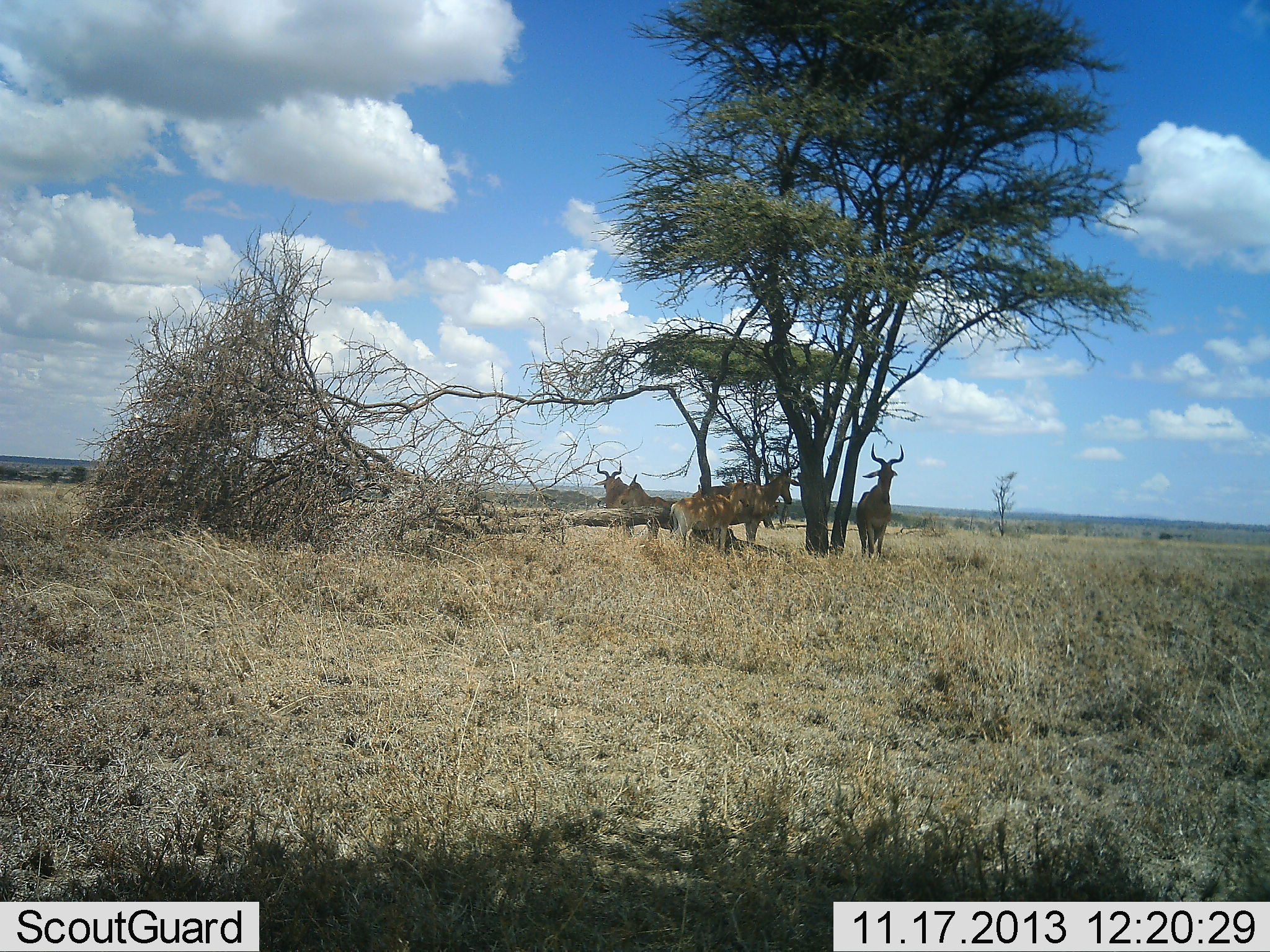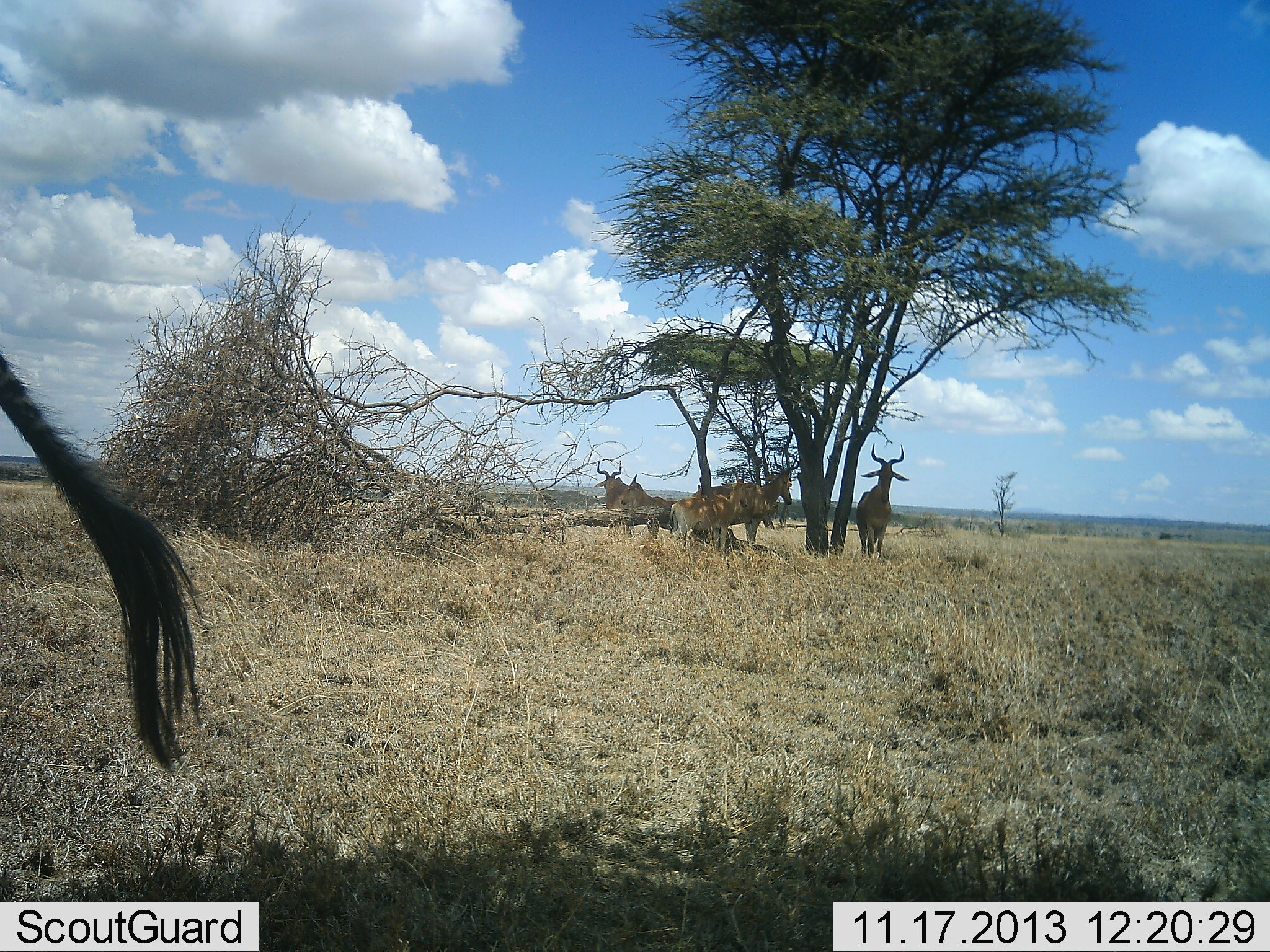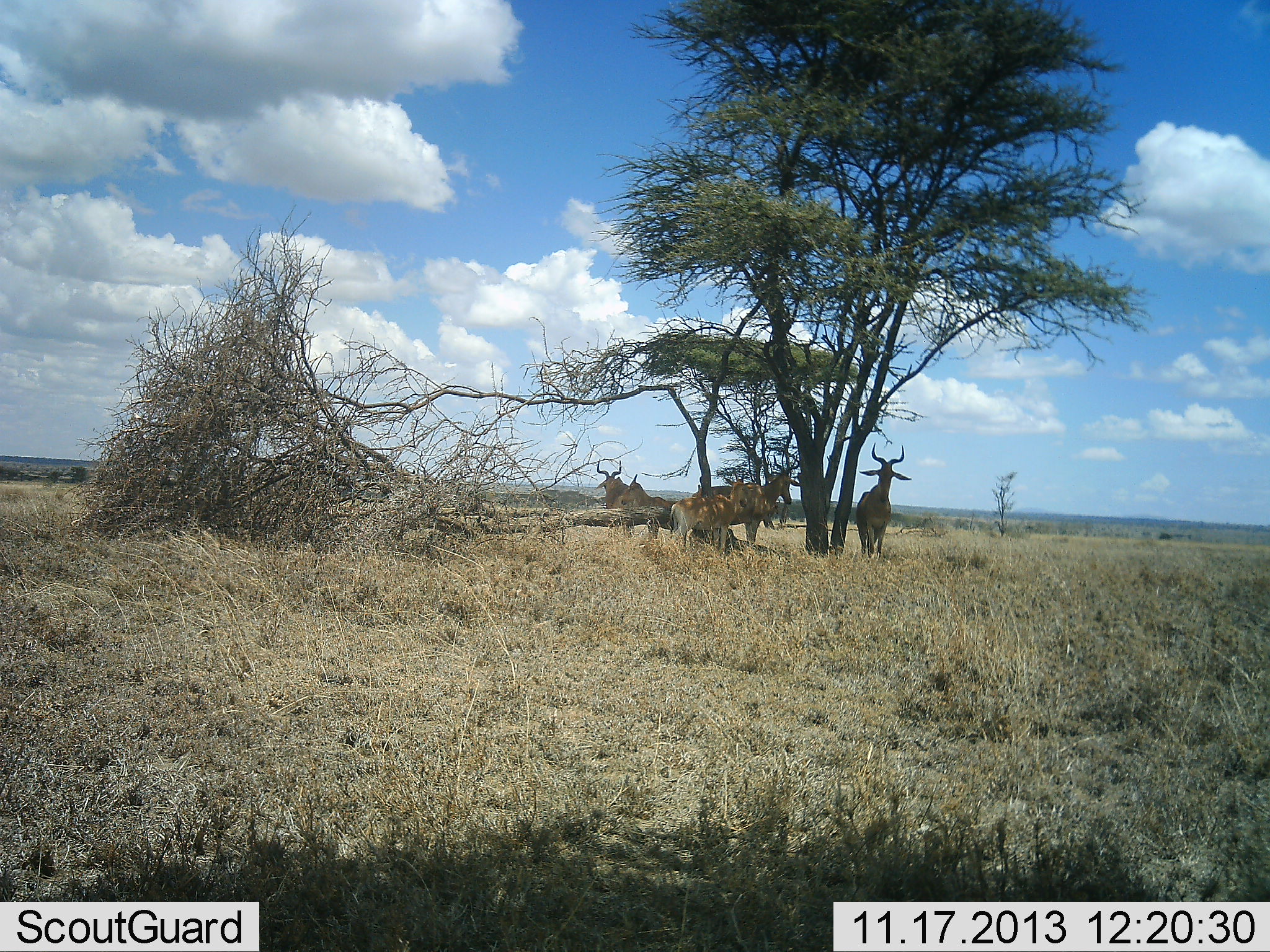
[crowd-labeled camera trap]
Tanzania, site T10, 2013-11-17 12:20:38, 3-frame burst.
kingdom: Animalia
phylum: Chordata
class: Mammalia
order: Artiodactyla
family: Bovidae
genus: Alcelaphus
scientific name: Alcelaphus buselaphus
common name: hartebeest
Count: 5.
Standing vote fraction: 88%.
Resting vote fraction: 12%.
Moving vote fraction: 6%.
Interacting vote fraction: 0%.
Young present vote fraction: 6%.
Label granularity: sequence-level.